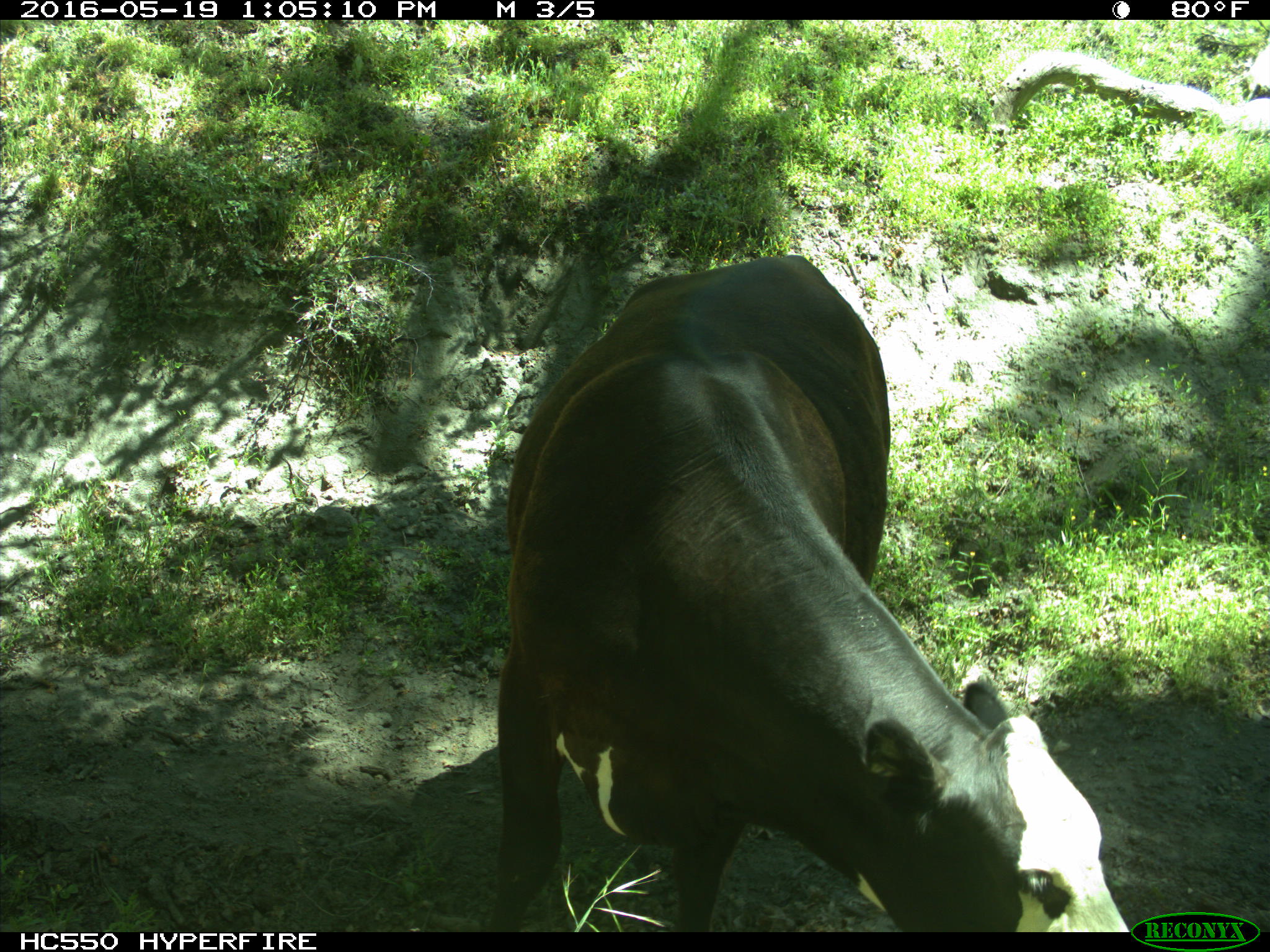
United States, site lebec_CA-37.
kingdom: Animalia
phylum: Chordata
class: Mammalia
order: Artiodactyla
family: Bovidae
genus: Bos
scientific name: Bos taurus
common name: domestic cow